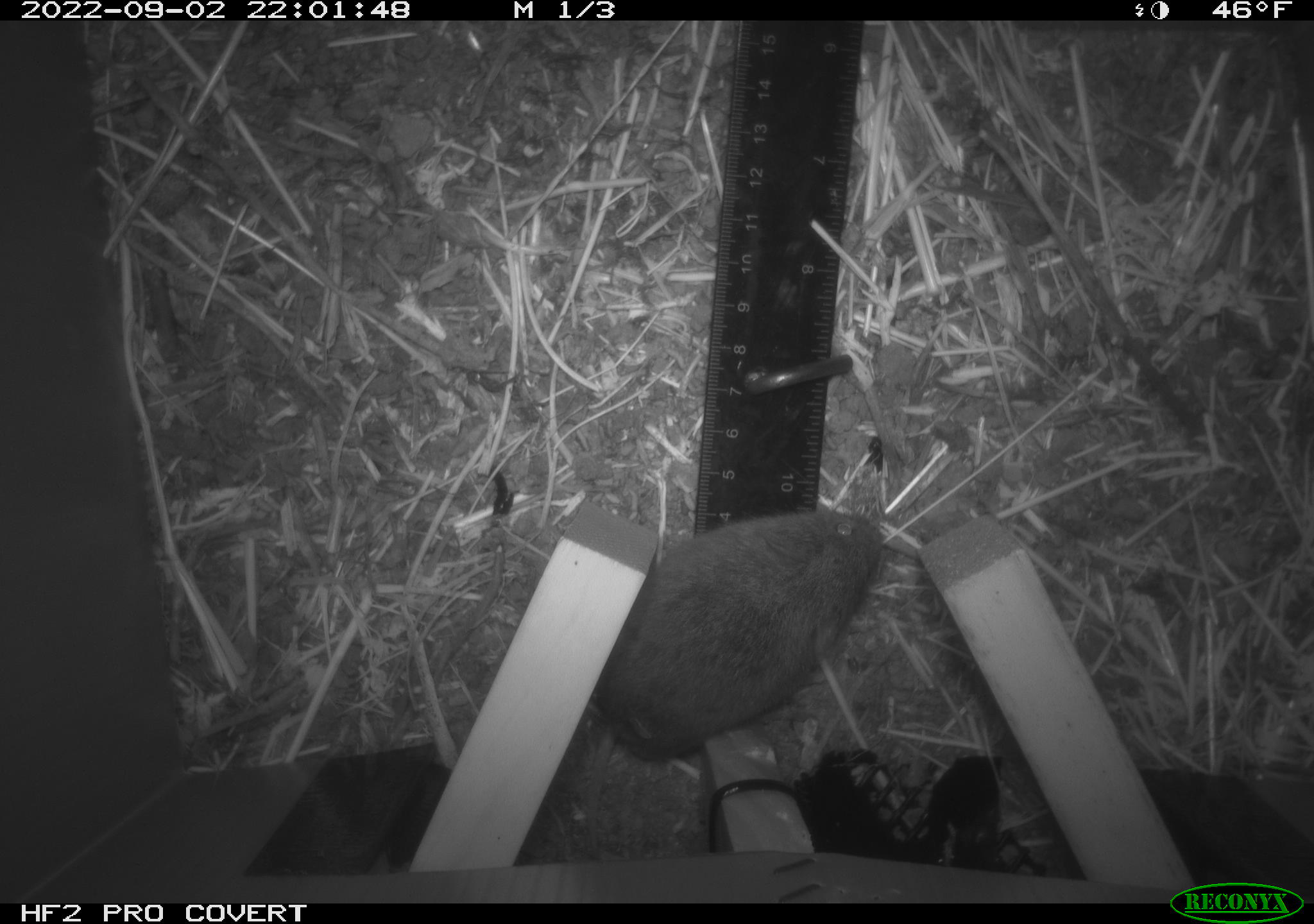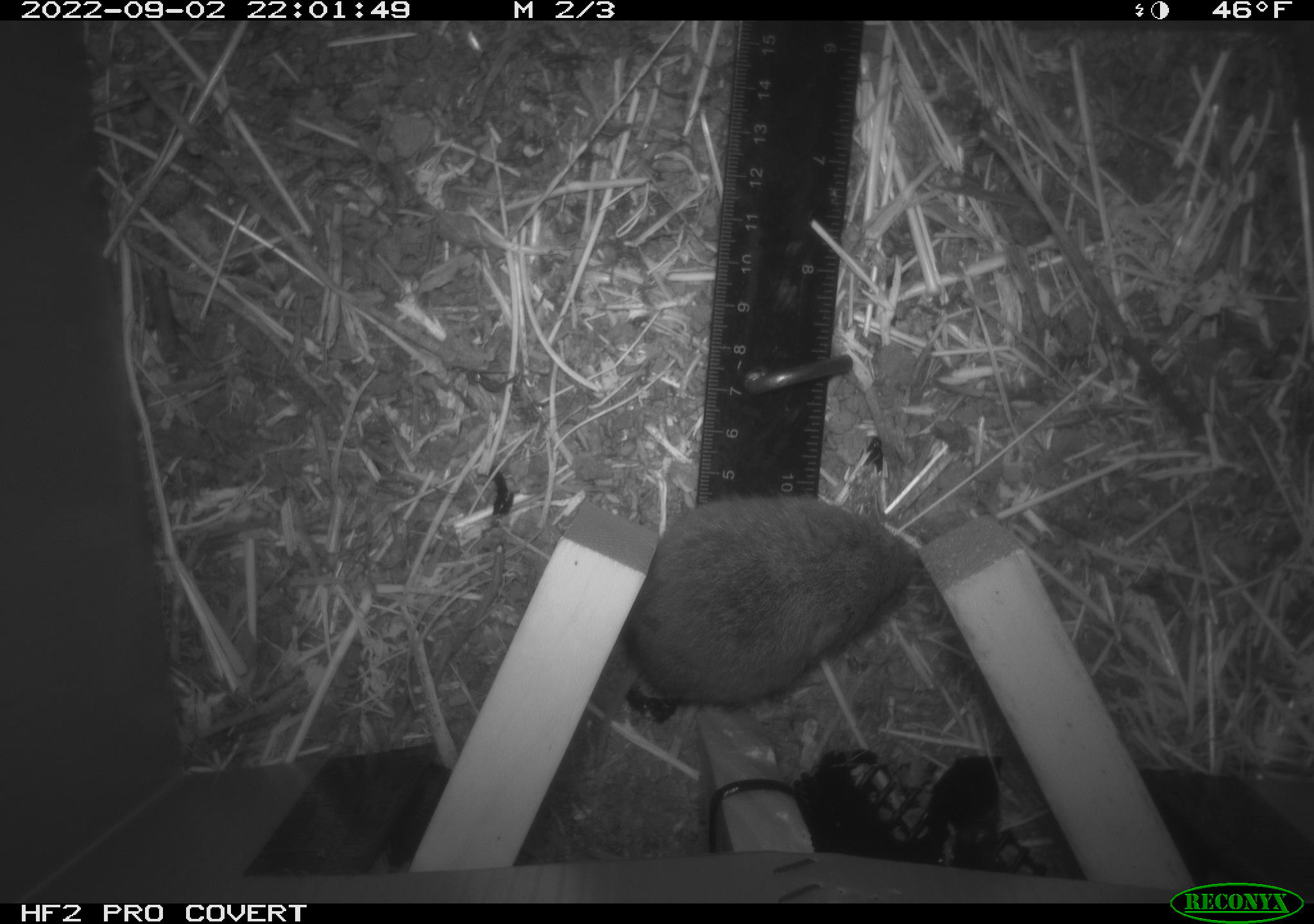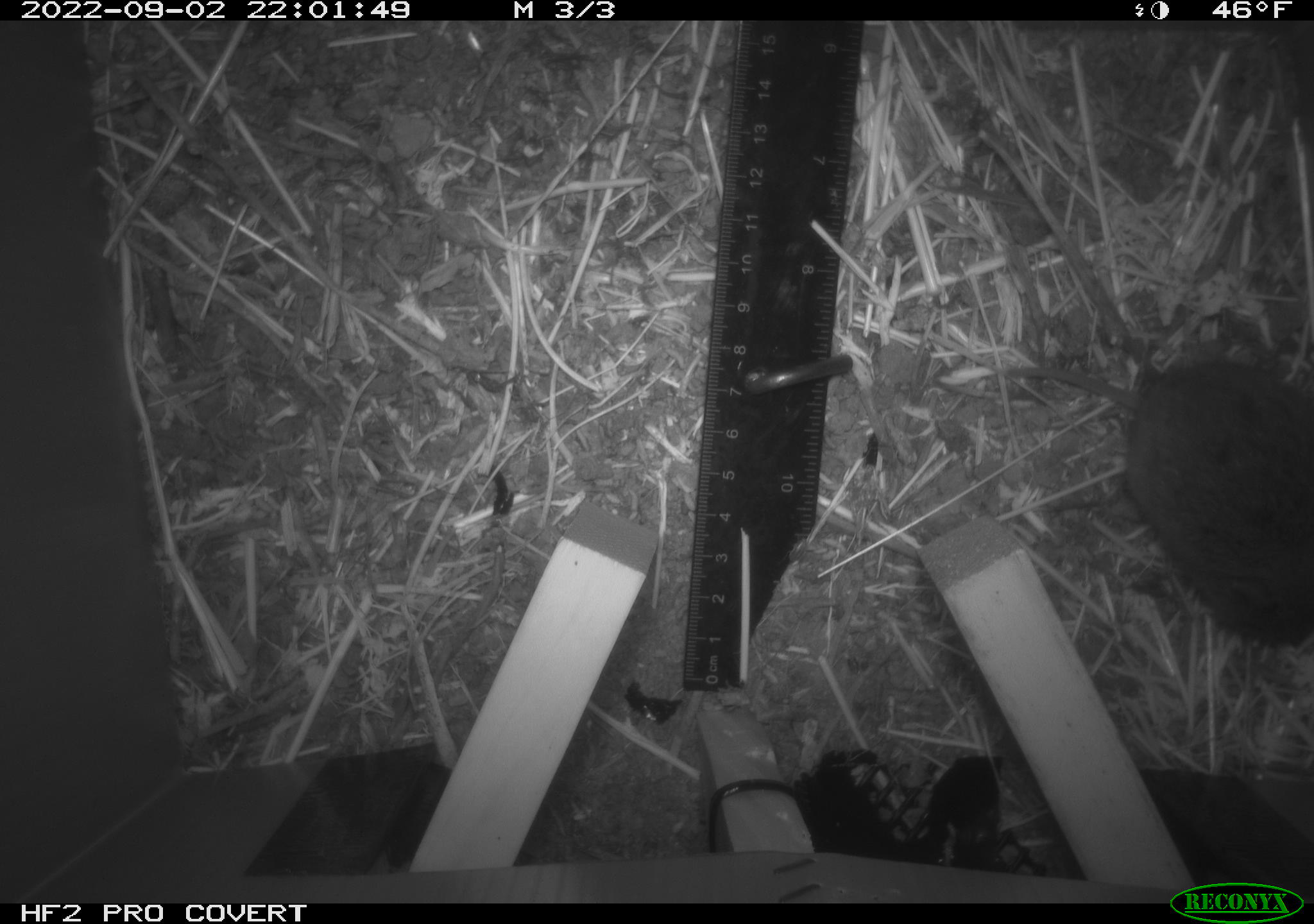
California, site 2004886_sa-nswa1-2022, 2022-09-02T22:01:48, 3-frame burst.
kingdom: Animalia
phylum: Chordata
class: Mammalia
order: Rodentia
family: Cricetidae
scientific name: Cricetidae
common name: hamsters, voles, lemmings, and allies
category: cricetidae family